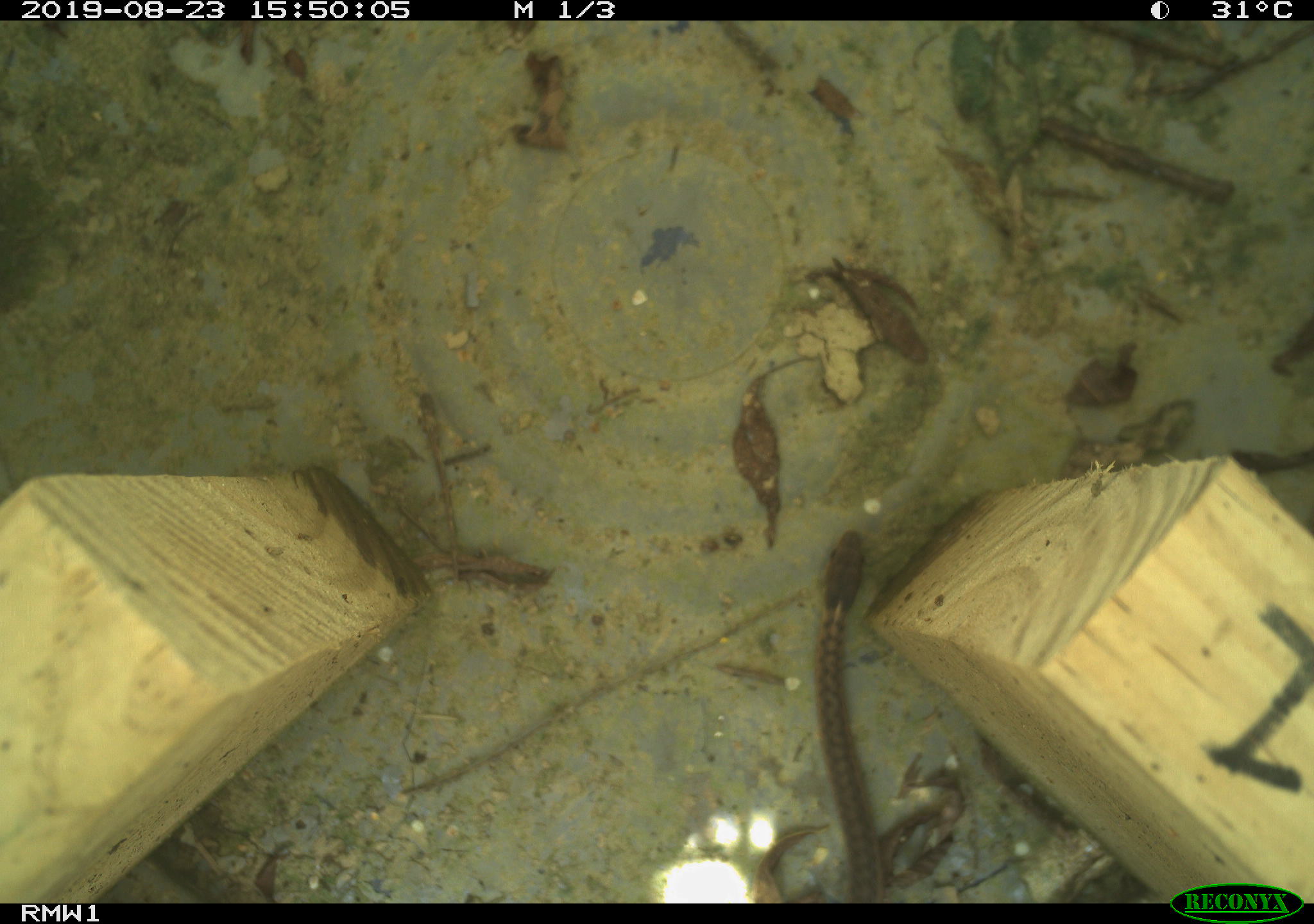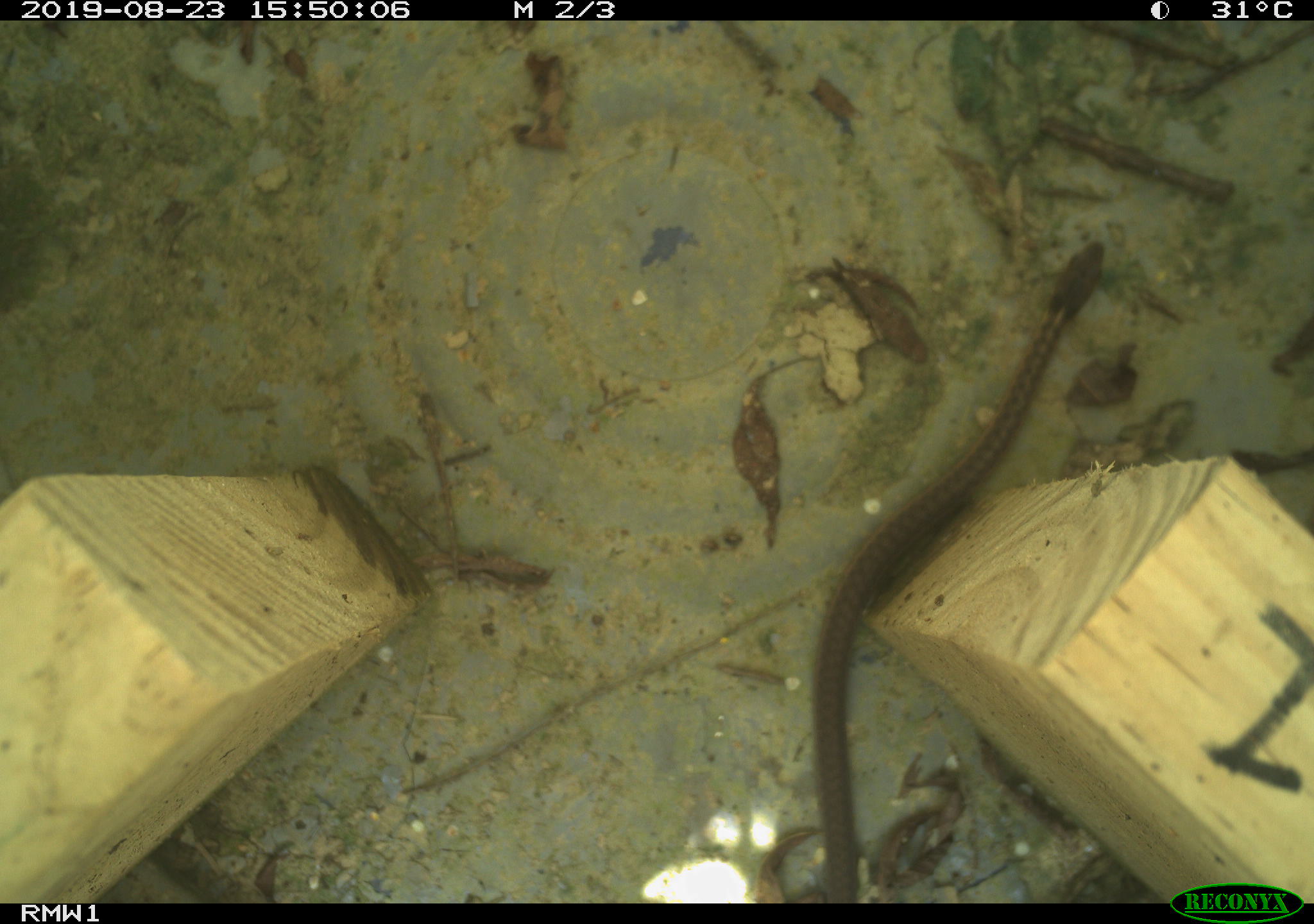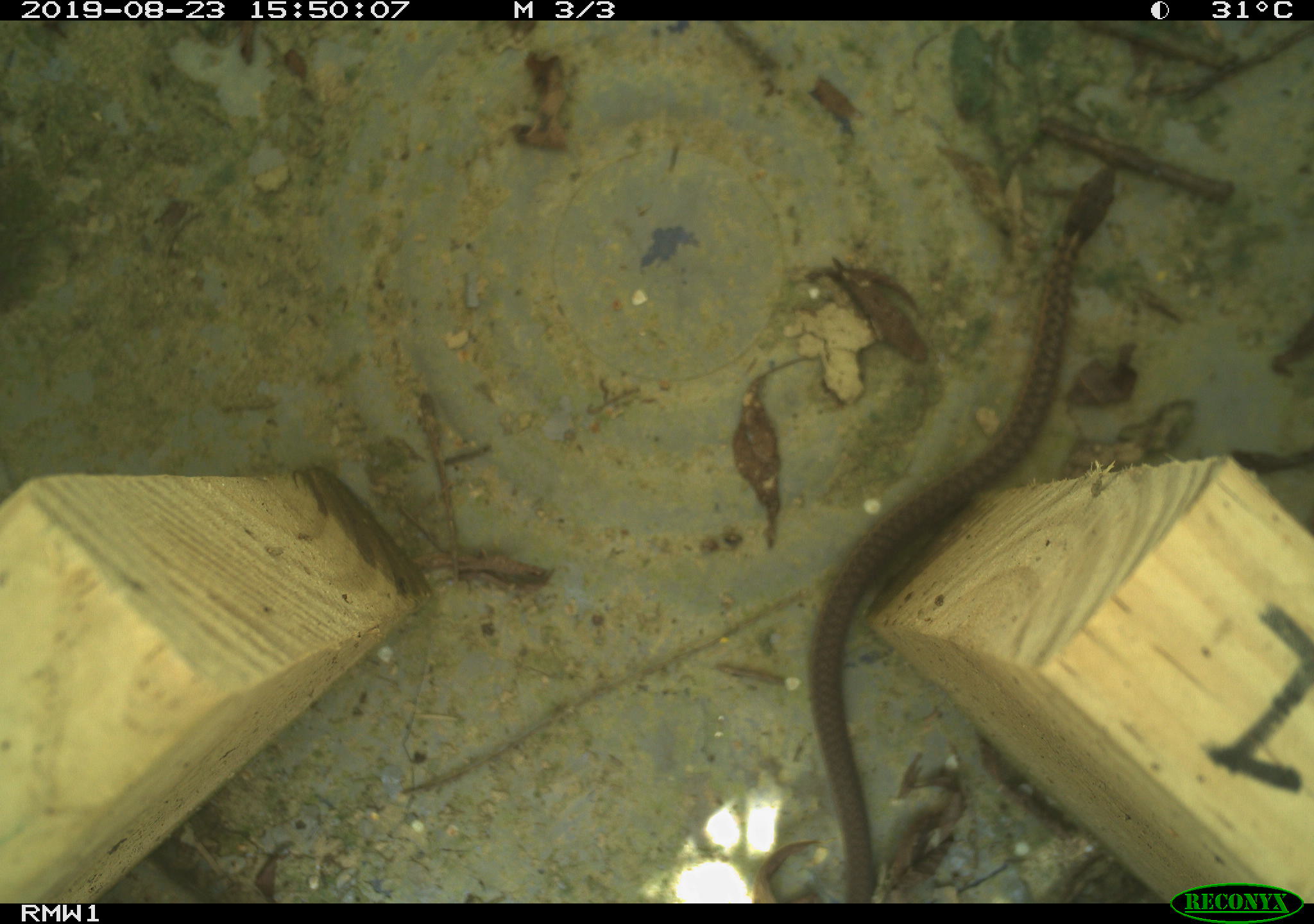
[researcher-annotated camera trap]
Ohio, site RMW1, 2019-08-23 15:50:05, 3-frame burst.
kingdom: Animalia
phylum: Chordata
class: Reptilia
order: Squamata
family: Colubridae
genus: Thamnophis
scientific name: Thamnophis sirtalis sirtalis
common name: eastern gartersnake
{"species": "eastern gartersnake (Thamnophis sirtalis sirtalis)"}